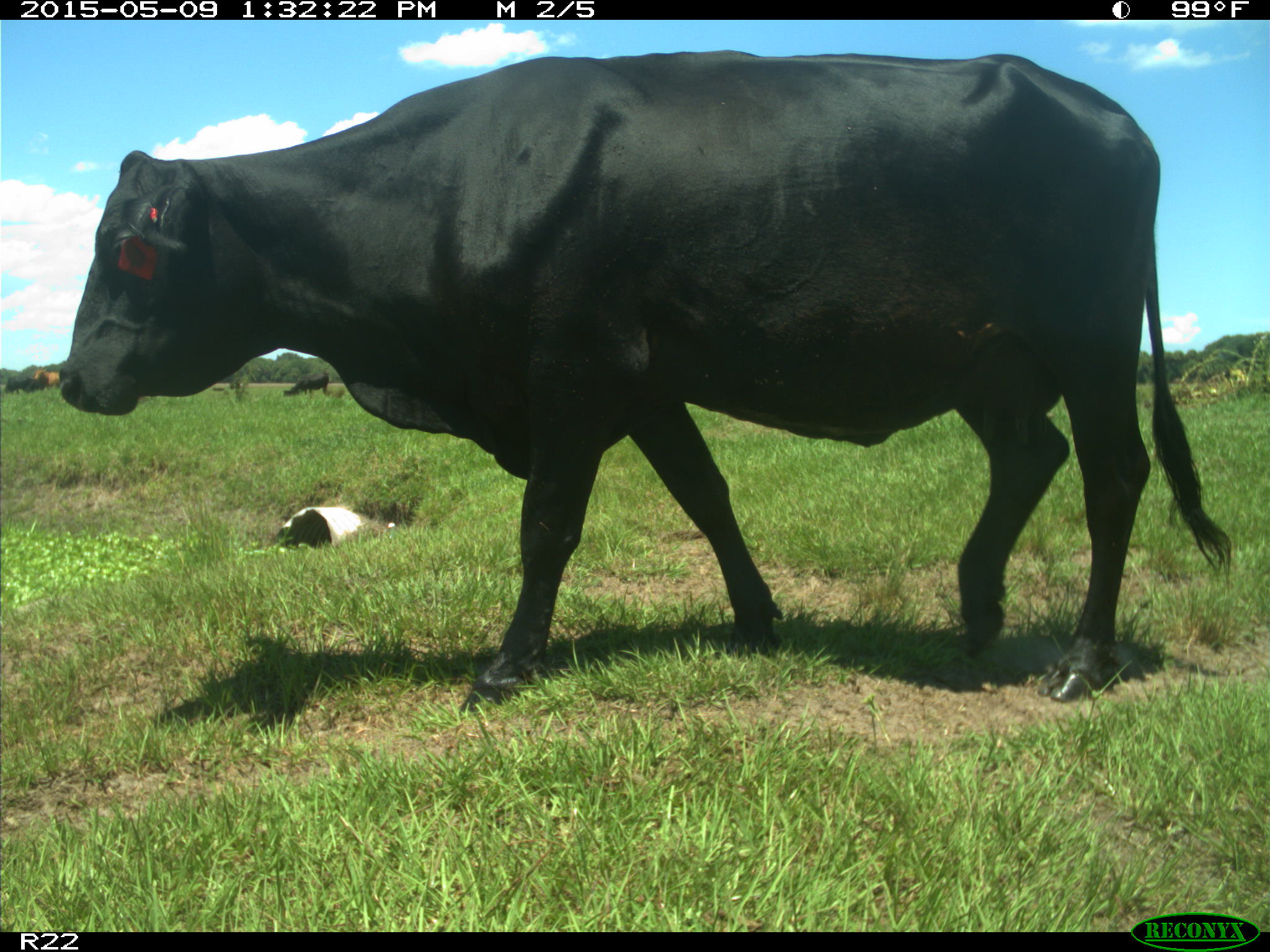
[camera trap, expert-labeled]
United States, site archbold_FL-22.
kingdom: Animalia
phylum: Chordata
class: Mammalia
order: Artiodactyla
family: Bovidae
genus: Bos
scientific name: Bos taurus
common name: domestic cow